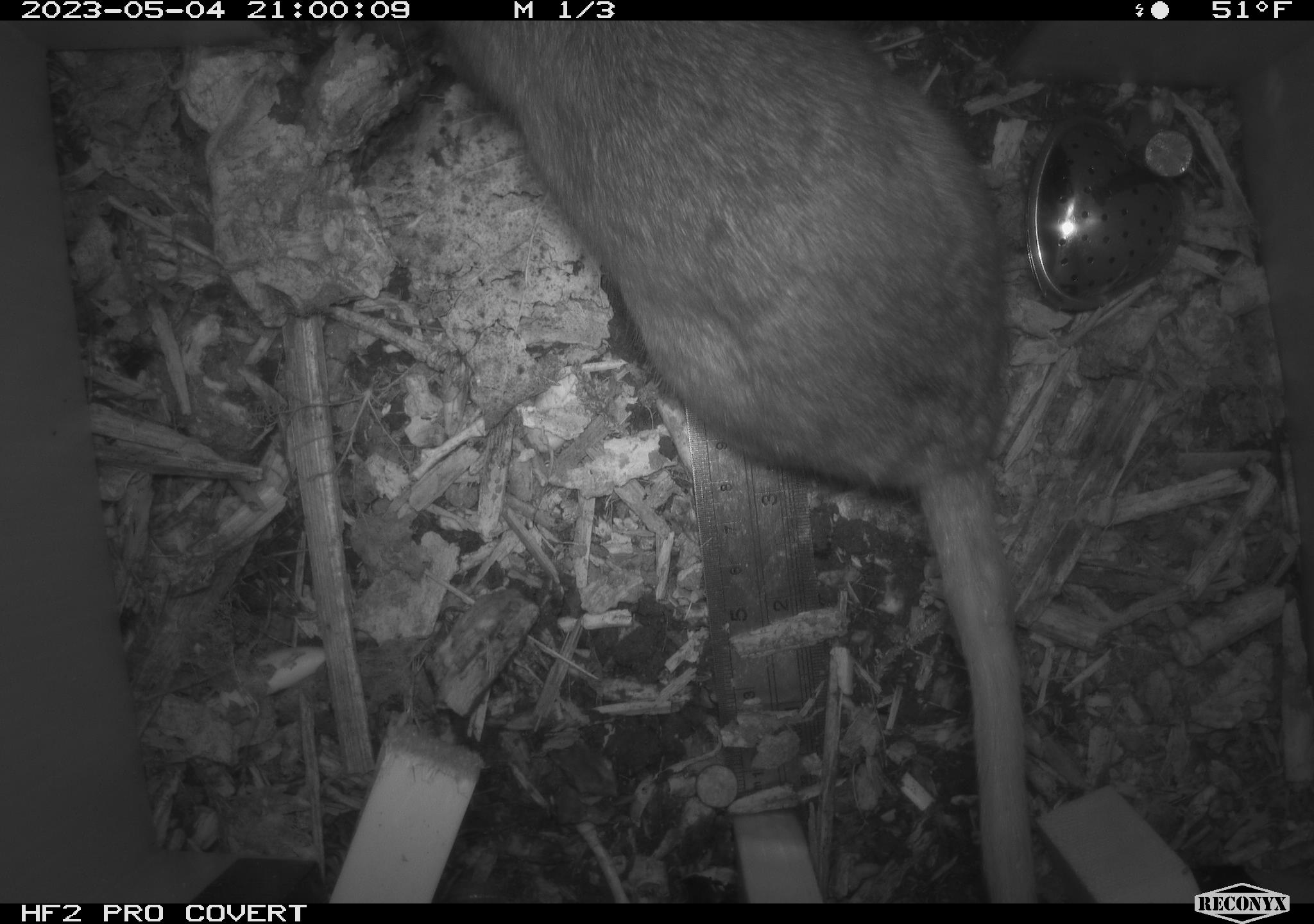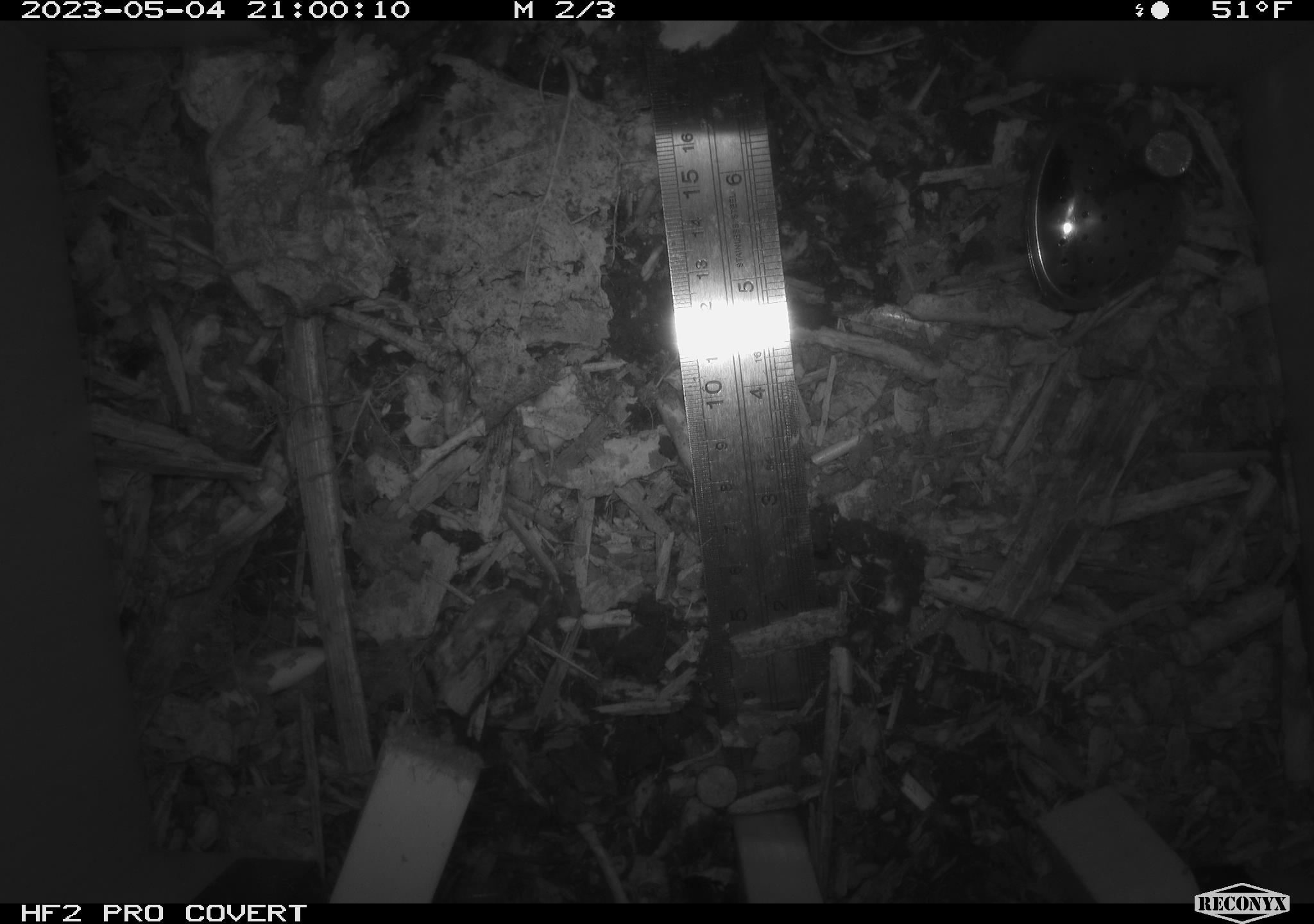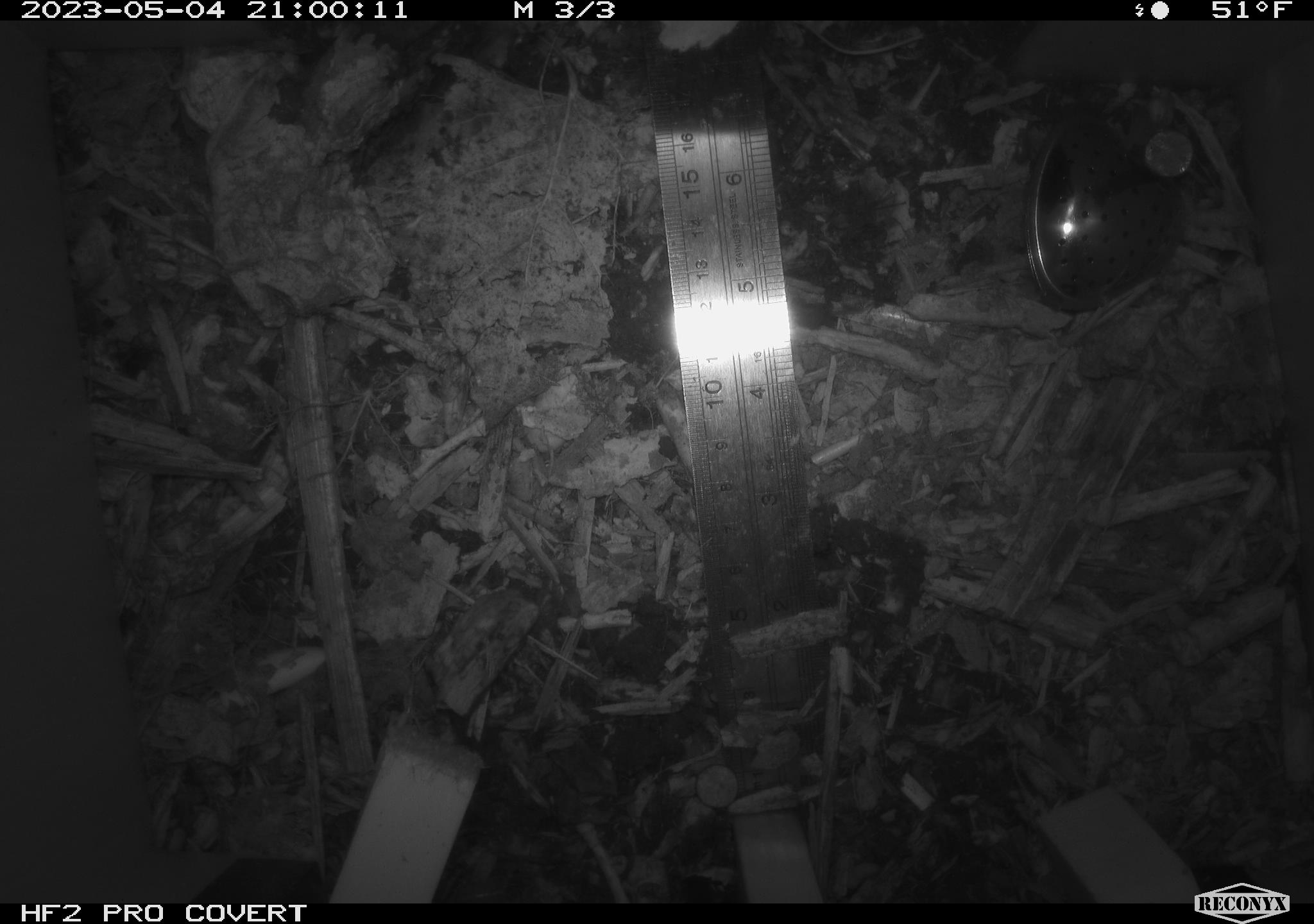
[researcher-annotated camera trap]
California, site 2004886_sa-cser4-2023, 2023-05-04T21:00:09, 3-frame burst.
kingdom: Animalia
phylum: Chordata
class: Mammalia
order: Rodentia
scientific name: Rodentia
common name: woodrat or rat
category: woodrat or rat species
Woodrat or rat species (woodrat or rat) (Rodentia).